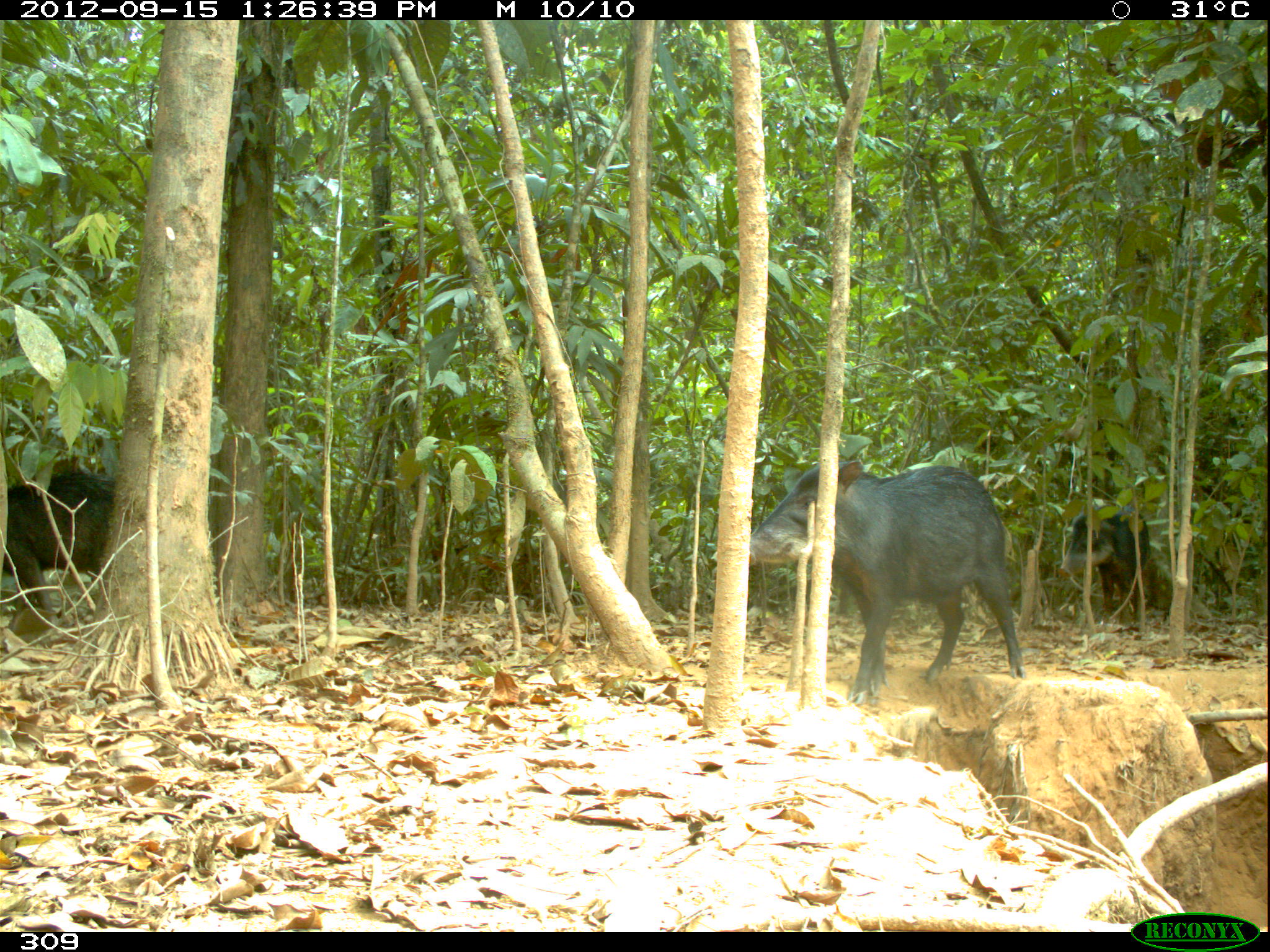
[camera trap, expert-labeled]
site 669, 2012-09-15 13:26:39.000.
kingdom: Animalia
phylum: Chordata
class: Mammalia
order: Artiodactyla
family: Tayassuidae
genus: Tayassu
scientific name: Tayassu pecari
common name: white-lipped peccary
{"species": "Tayassu pecari (white-lipped peccary)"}